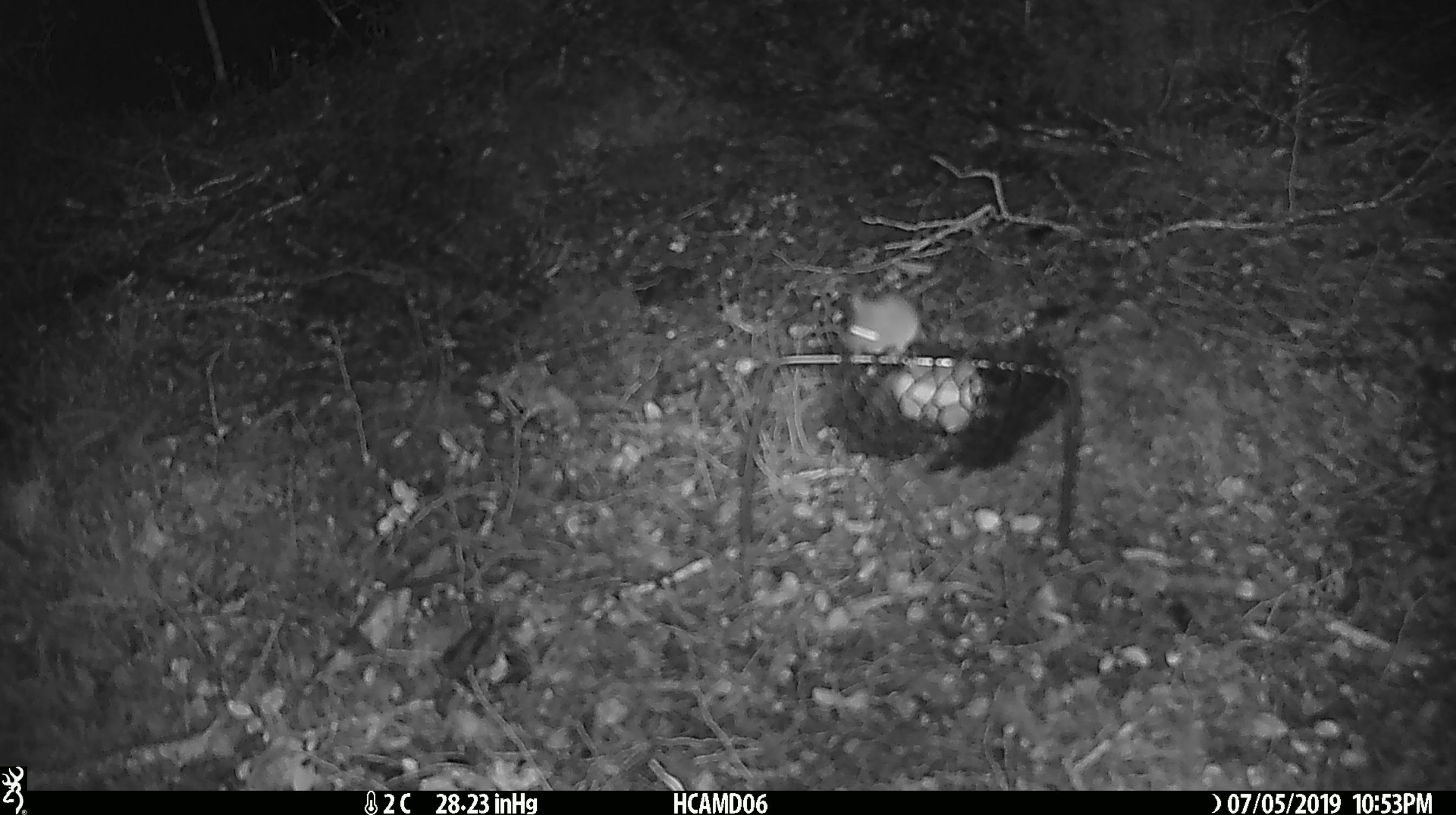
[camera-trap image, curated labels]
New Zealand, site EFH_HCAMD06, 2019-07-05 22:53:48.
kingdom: Animalia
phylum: Chordata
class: Mammalia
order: Rodentia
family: Muridae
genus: Mus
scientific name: Mus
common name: mouse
Mouse (Mus).